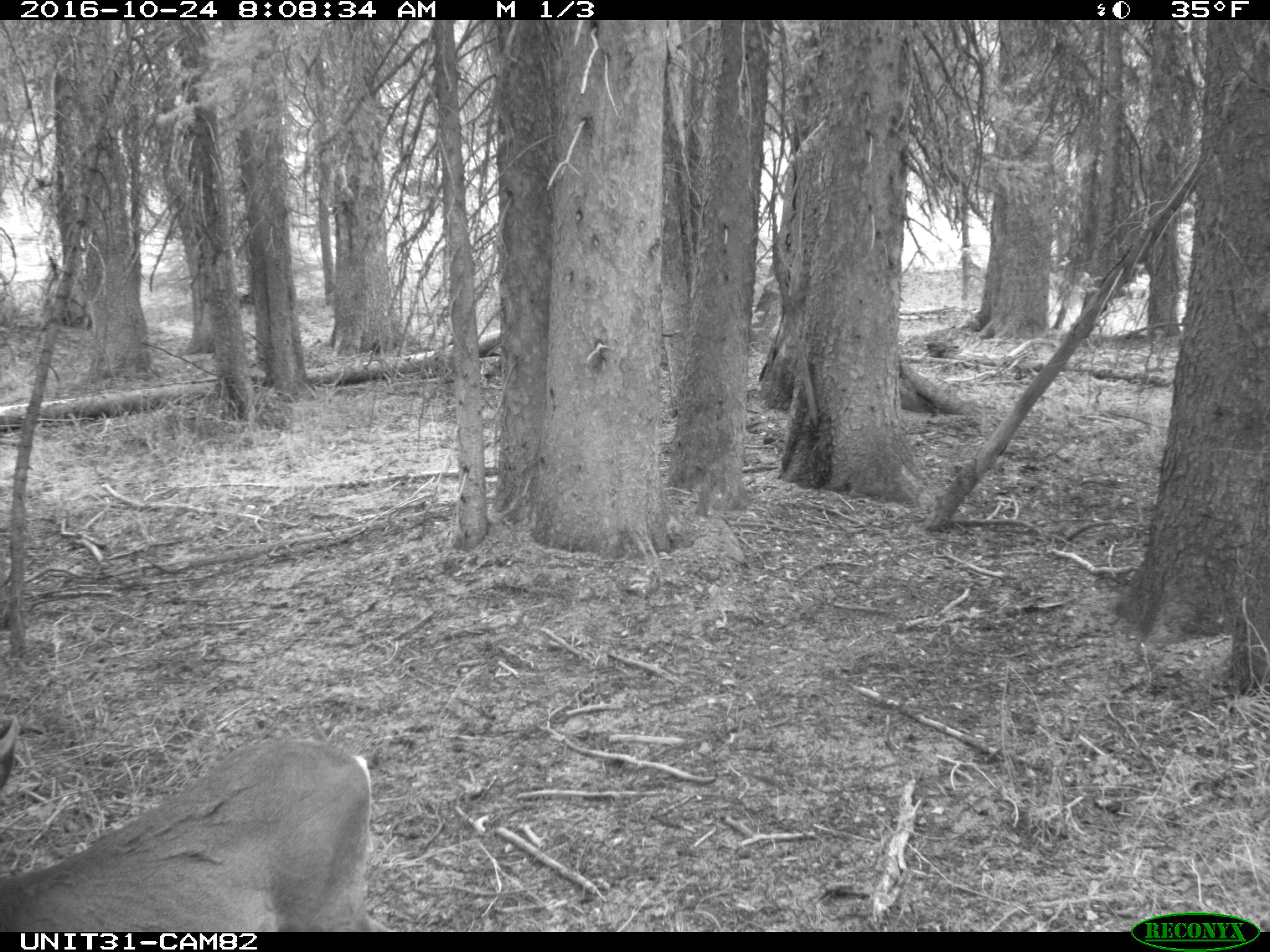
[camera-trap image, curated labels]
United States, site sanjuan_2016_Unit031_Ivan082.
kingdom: Animalia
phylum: Chordata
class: Mammalia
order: Artiodactyla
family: Cervidae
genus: Odocoileus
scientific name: Odocoileus hemionus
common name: mule deer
Odocoileus hemionus (mule deer).